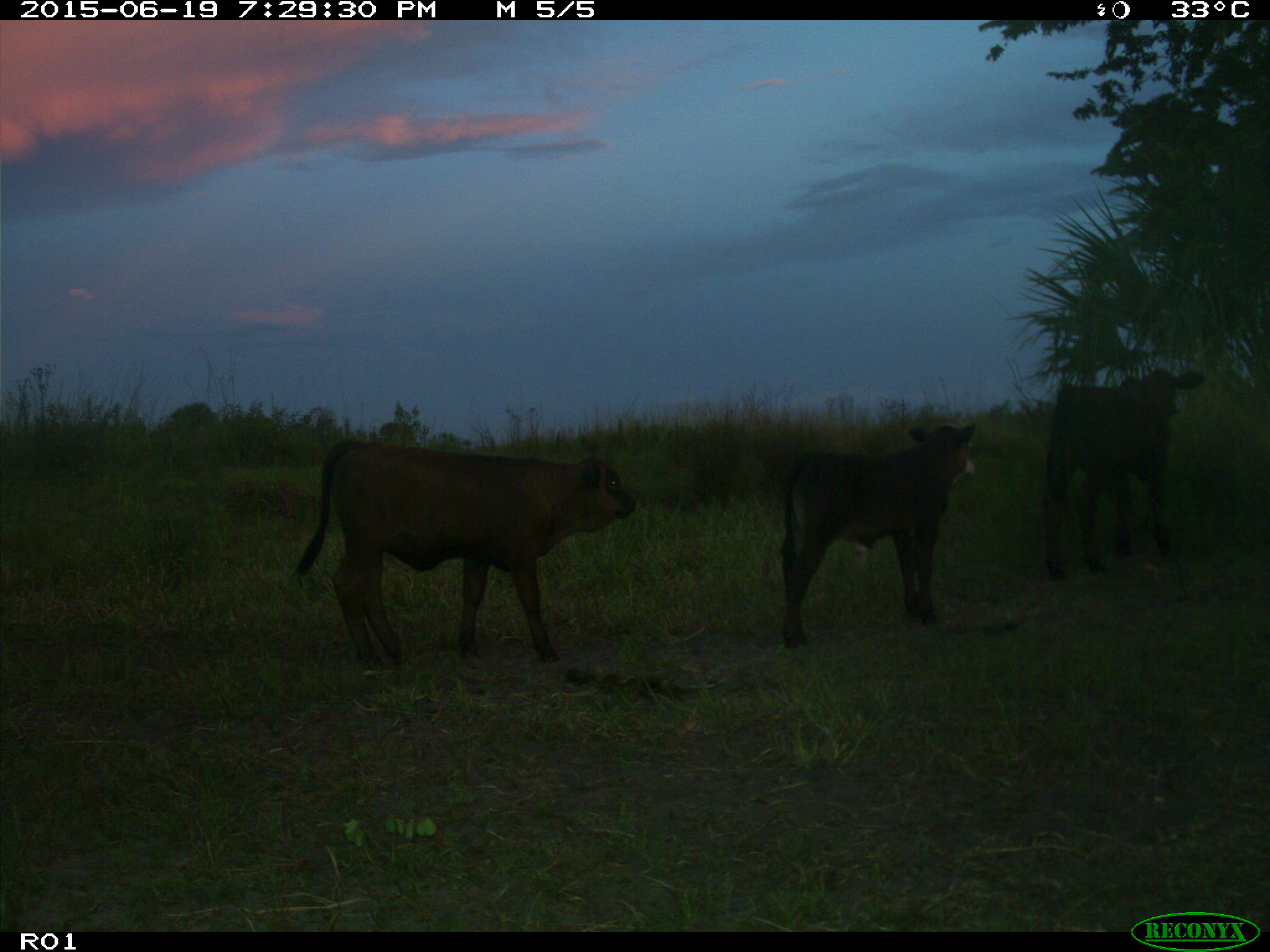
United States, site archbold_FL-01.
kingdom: Animalia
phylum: Chordata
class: Mammalia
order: Artiodactyla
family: Bovidae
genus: Bos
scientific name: Bos taurus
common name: domestic cow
Bos taurus (domestic cow).